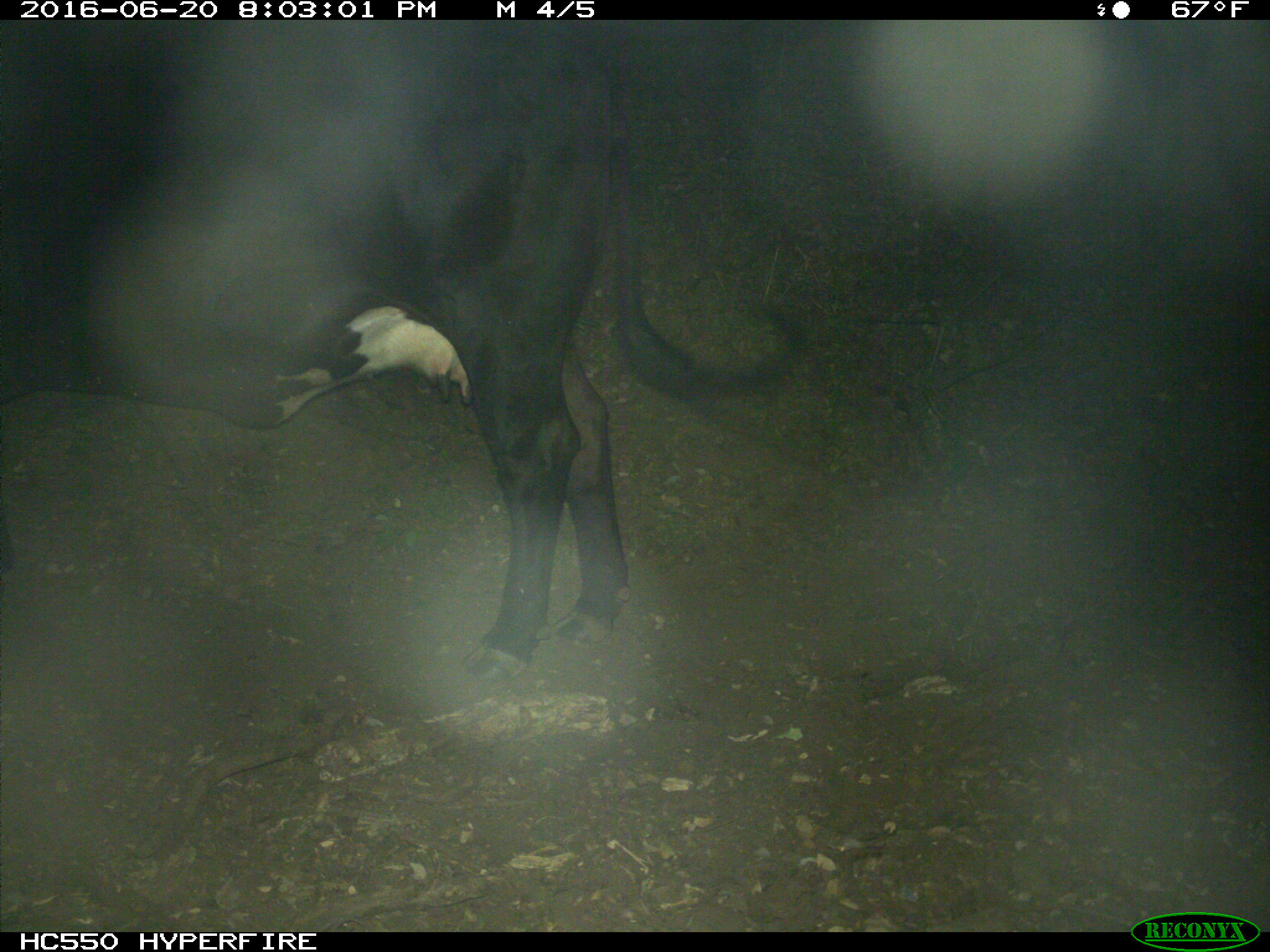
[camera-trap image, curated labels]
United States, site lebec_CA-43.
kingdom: Animalia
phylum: Chordata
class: Mammalia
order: Artiodactyla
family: Bovidae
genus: Bos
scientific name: Bos taurus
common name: domestic cow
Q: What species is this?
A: Bos taurus (domestic cow).